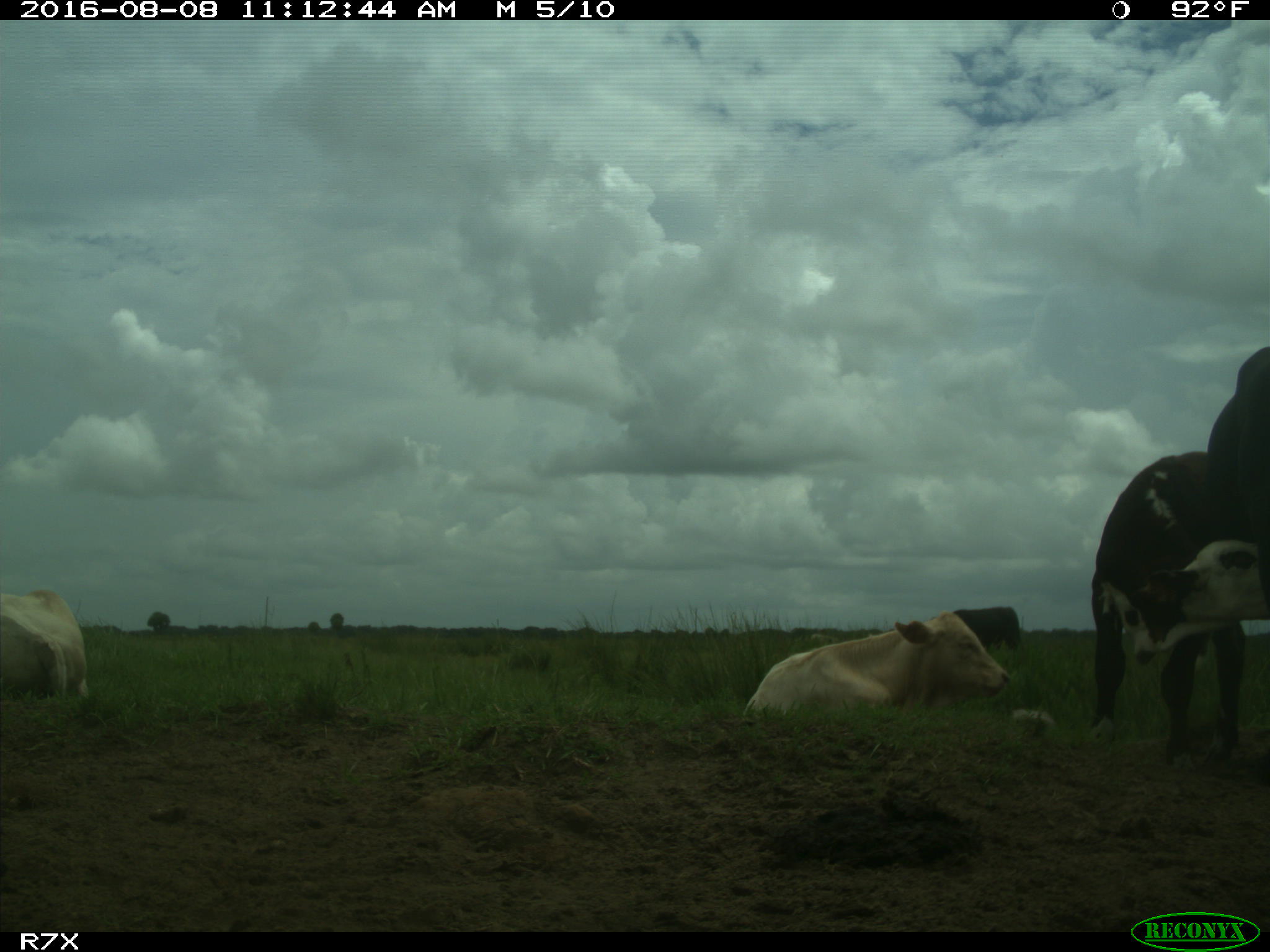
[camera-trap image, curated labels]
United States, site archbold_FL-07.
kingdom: Animalia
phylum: Chordata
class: Mammalia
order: Artiodactyla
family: Bovidae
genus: Bos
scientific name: Bos taurus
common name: domestic cow